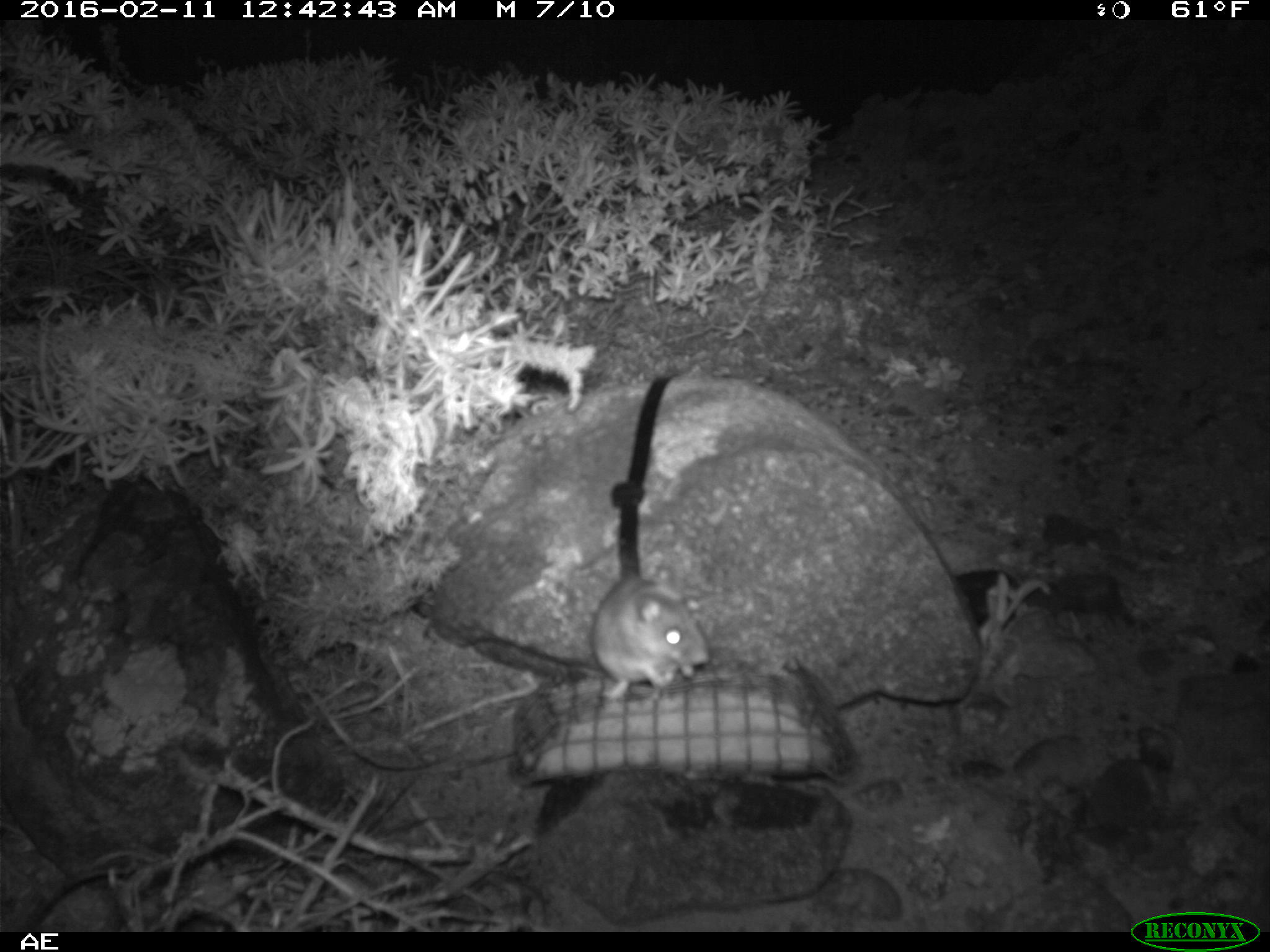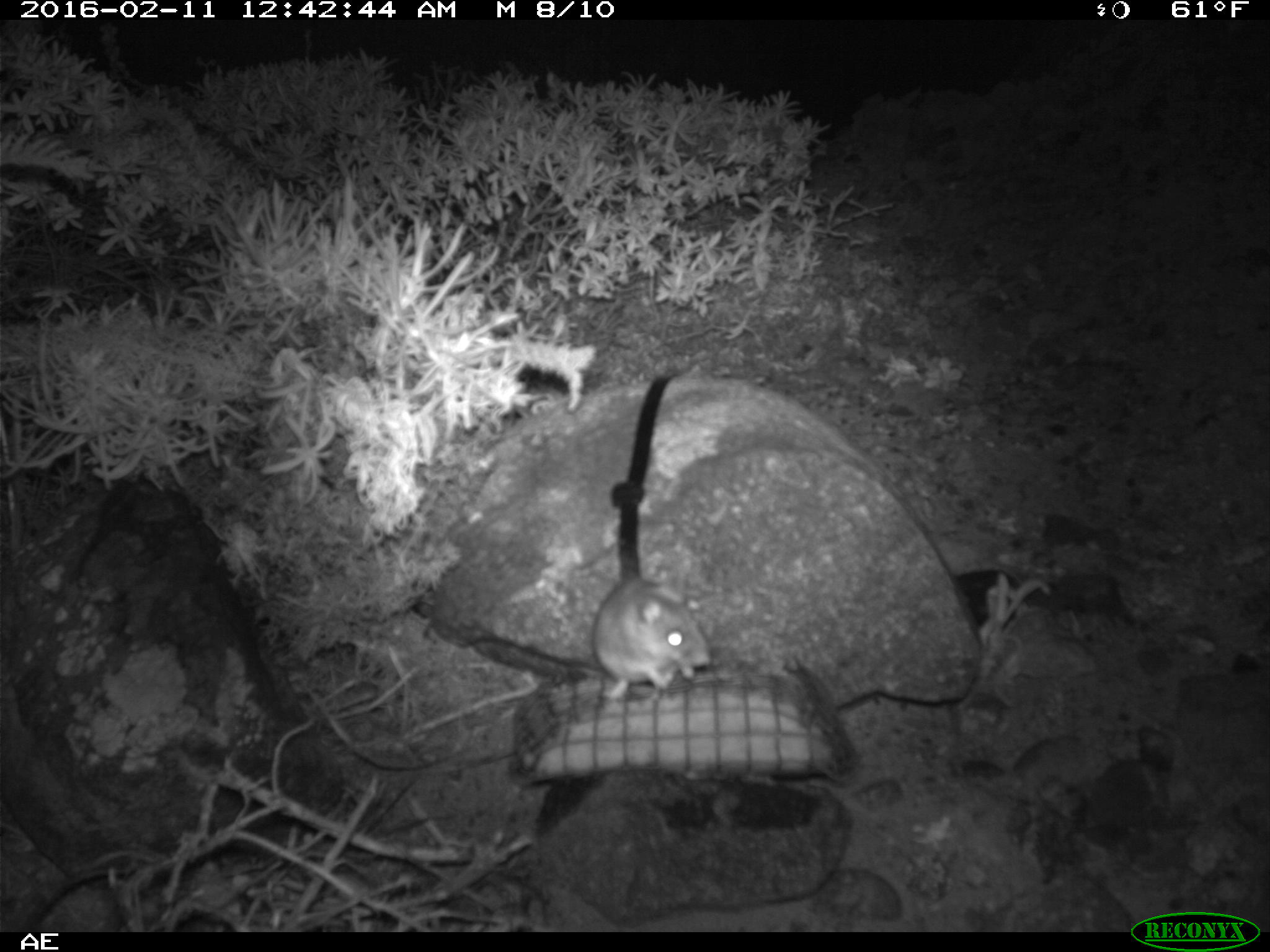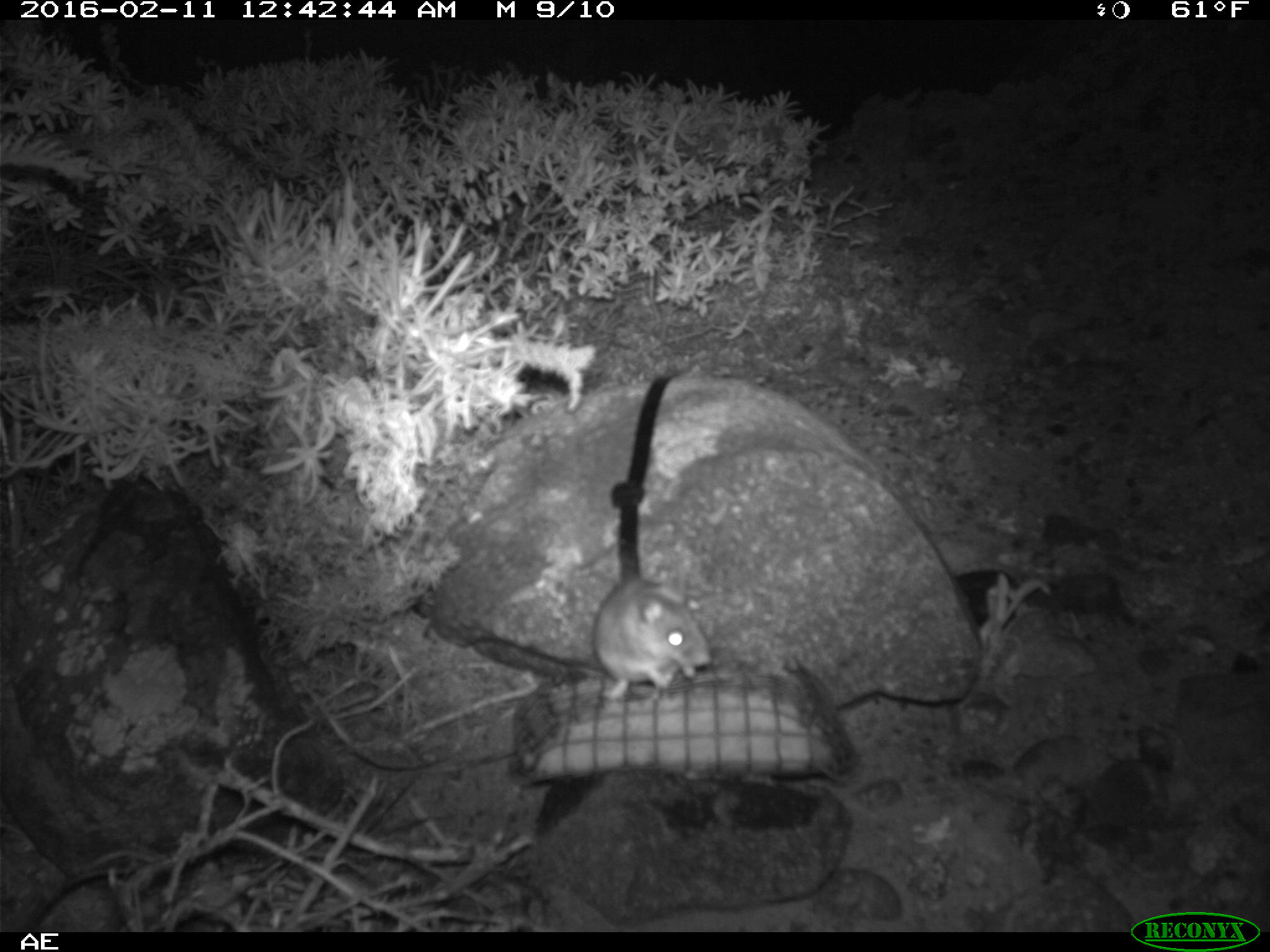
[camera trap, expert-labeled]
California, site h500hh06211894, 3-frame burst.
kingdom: Animalia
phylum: Chordata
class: Mammalia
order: Rodentia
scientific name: Rodentia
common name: rodent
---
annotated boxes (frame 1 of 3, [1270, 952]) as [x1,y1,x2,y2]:
rodent: [592,573,712,707]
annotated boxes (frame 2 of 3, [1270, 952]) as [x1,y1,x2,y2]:
rodent: [592,575,711,699]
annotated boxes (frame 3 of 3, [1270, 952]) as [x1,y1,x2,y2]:
rodent: [589,574,715,697]